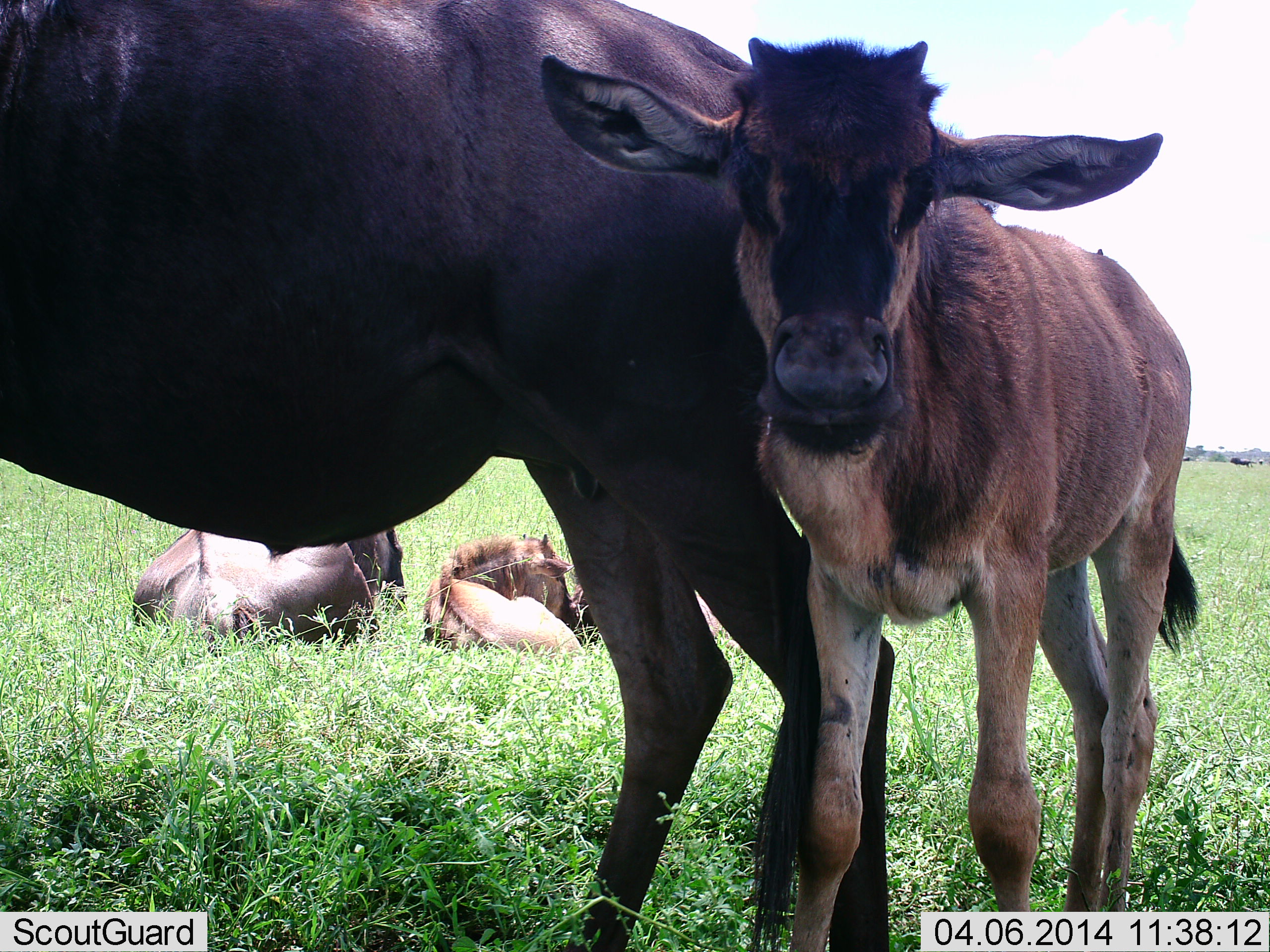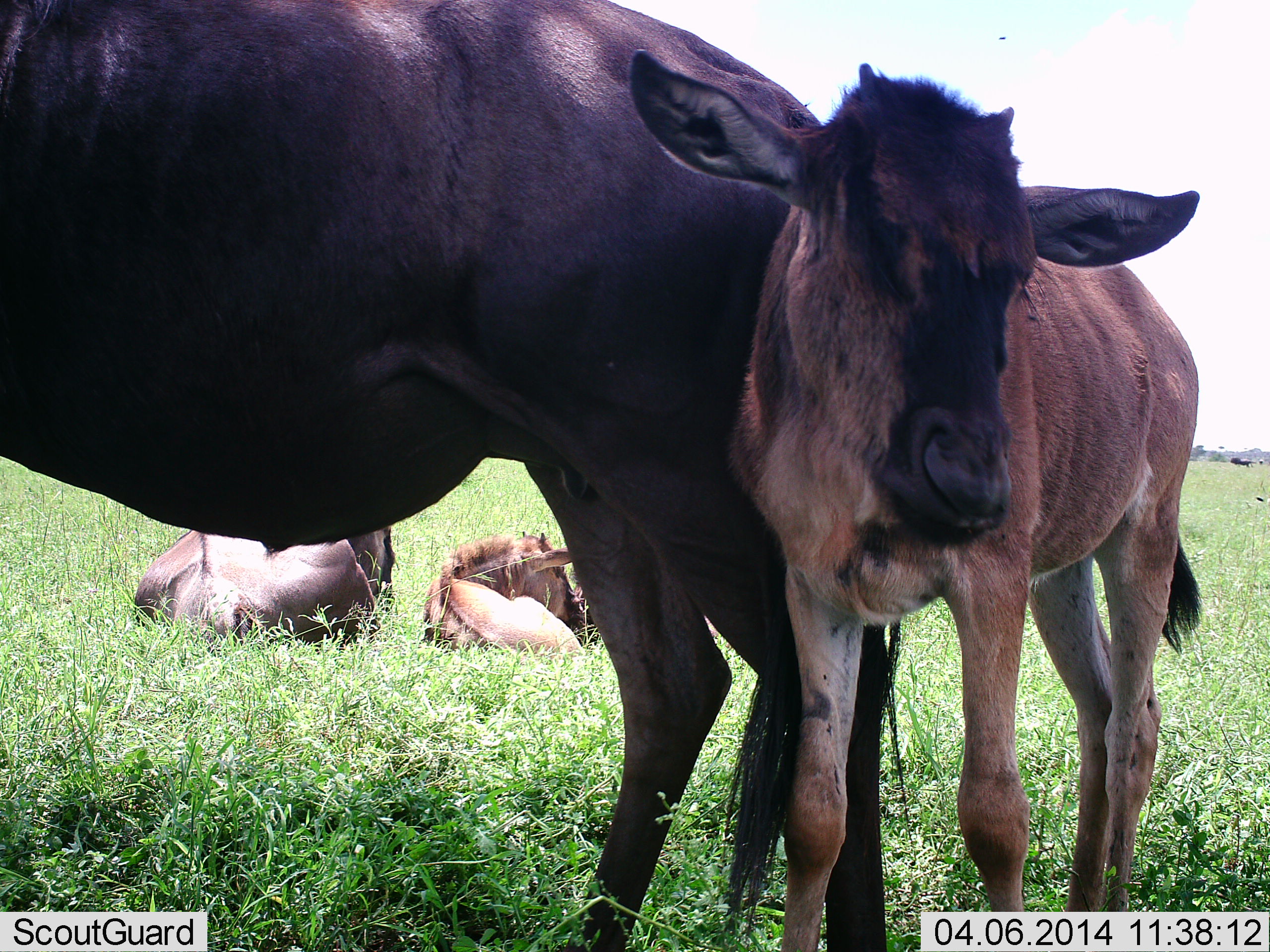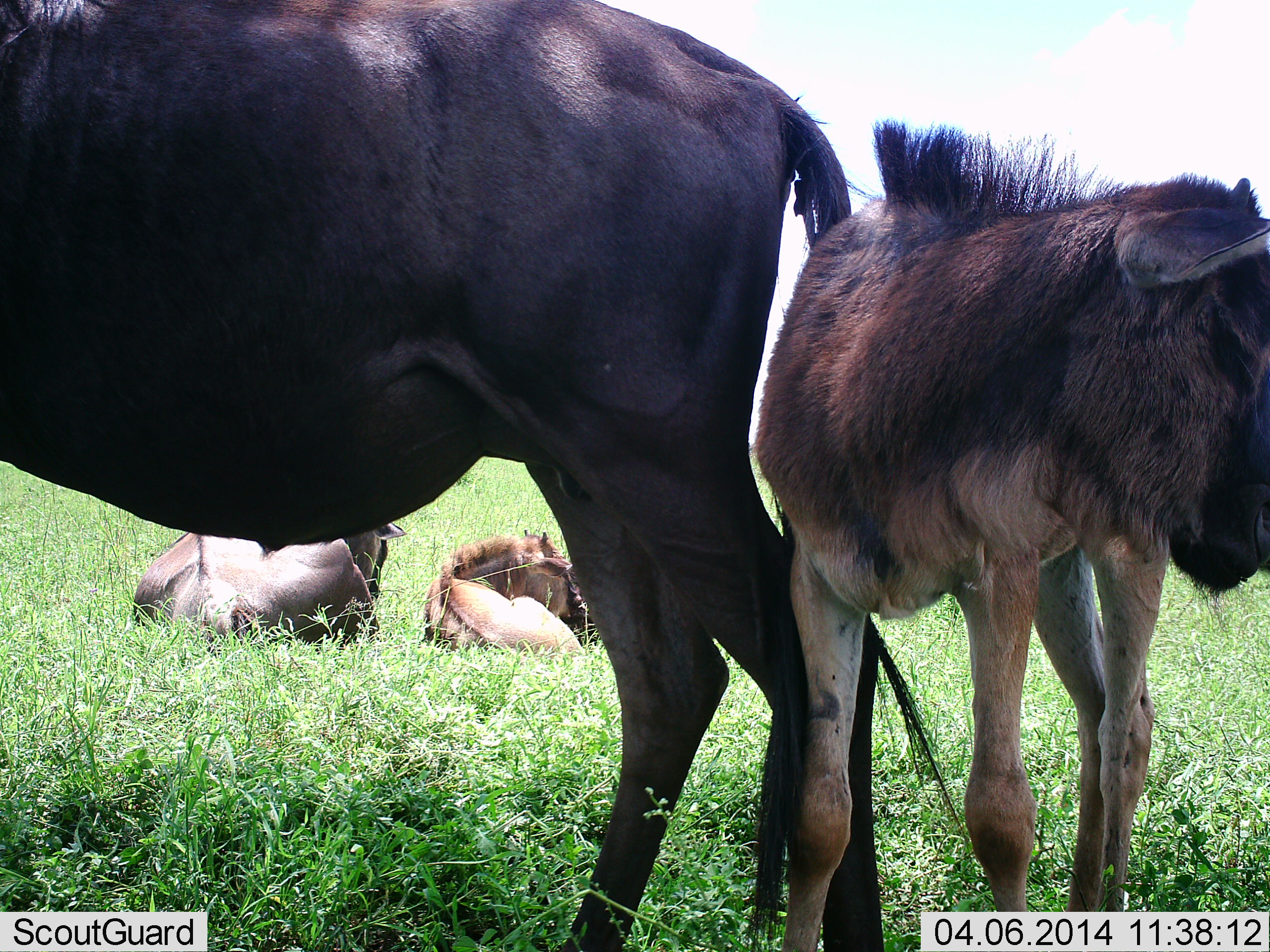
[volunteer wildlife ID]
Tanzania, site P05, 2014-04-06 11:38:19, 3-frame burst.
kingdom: Animalia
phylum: Chordata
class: Mammalia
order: Artiodactyla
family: Bovidae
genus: Connochaetes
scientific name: Connochaetes taurinus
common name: blue wildebeest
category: wildebeest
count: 4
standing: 84%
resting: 84%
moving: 2%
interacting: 12%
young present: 78%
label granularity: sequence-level